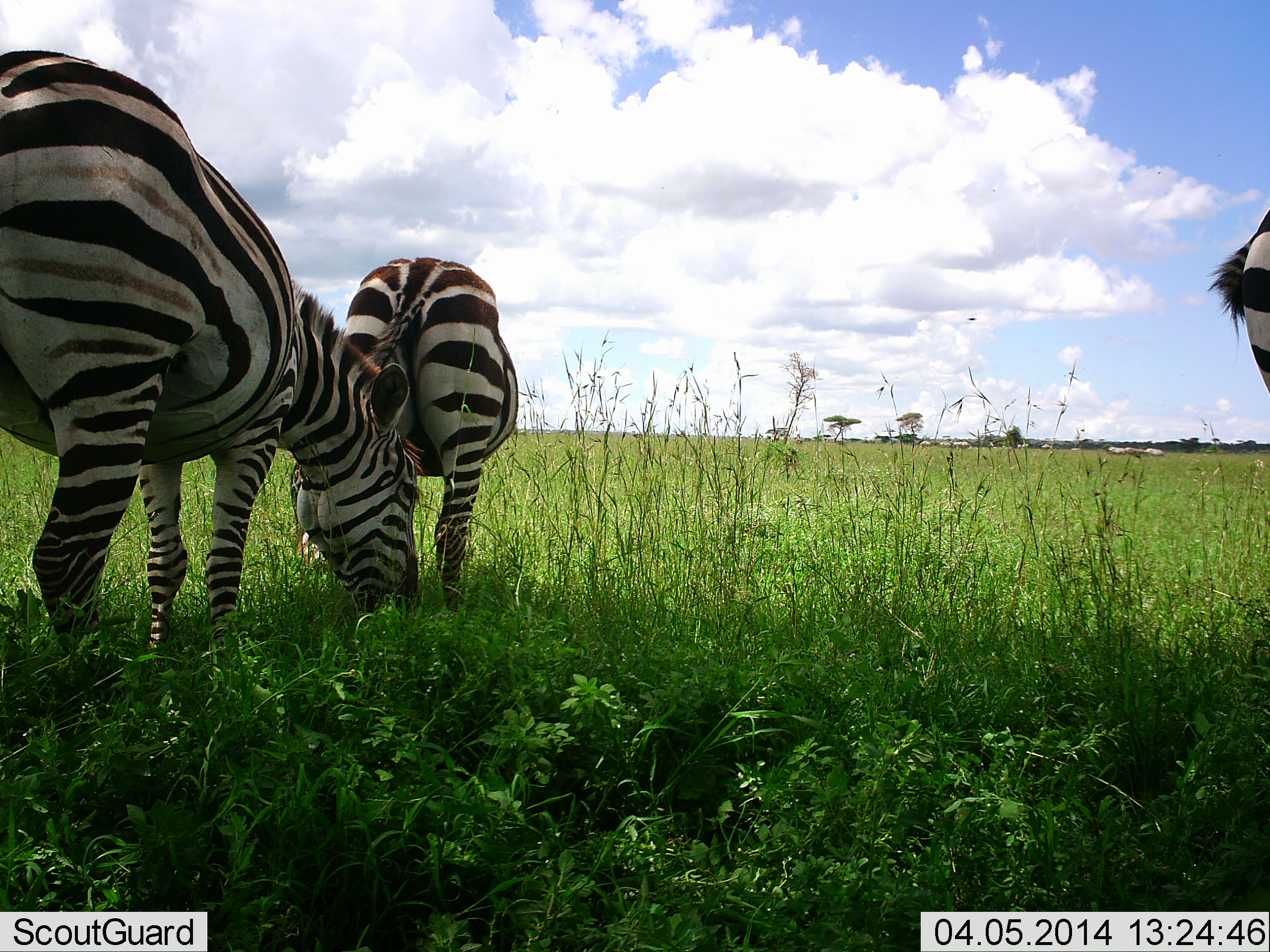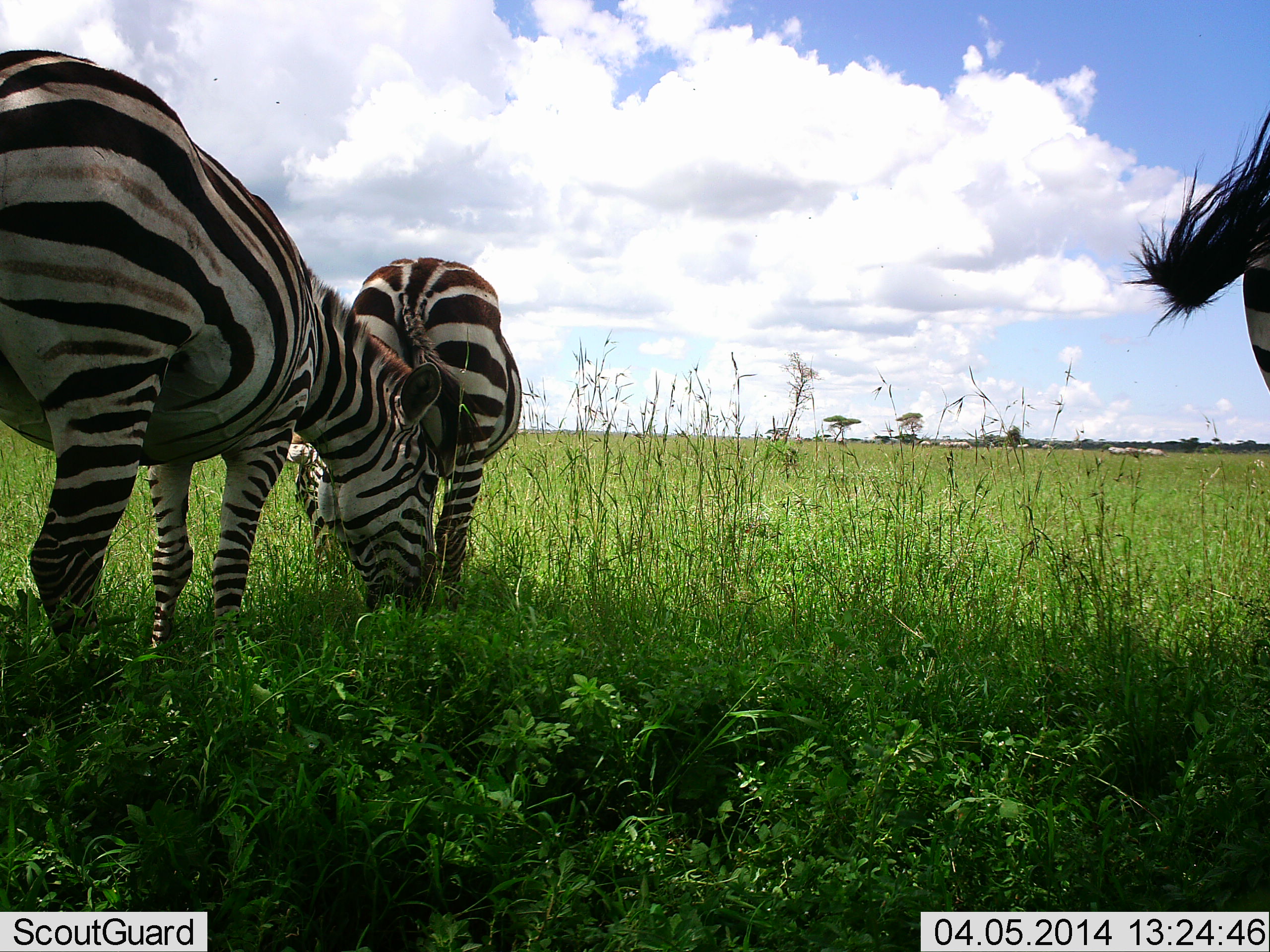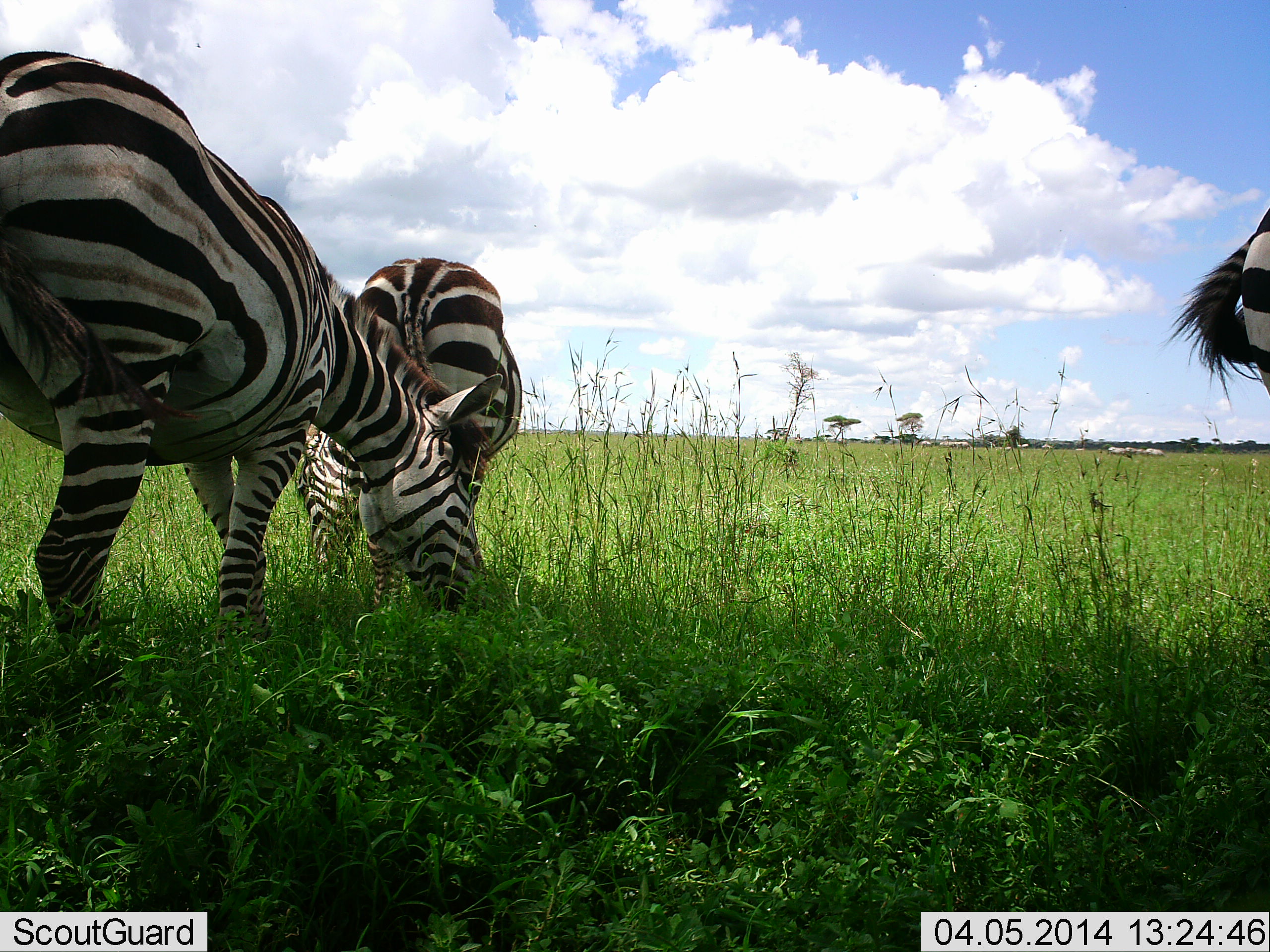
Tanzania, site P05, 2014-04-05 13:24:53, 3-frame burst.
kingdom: Animalia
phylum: Chordata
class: Mammalia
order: Perissodactyla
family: Equidae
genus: Equus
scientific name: Equus quagga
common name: plains zebra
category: zebra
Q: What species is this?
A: Zebra (plains zebra) (Equus quagga).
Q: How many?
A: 3.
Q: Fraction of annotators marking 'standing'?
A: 60%.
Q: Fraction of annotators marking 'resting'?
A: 0%.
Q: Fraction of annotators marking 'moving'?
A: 10%.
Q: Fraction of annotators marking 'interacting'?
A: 0%.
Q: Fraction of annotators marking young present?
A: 0%.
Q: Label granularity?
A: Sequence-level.